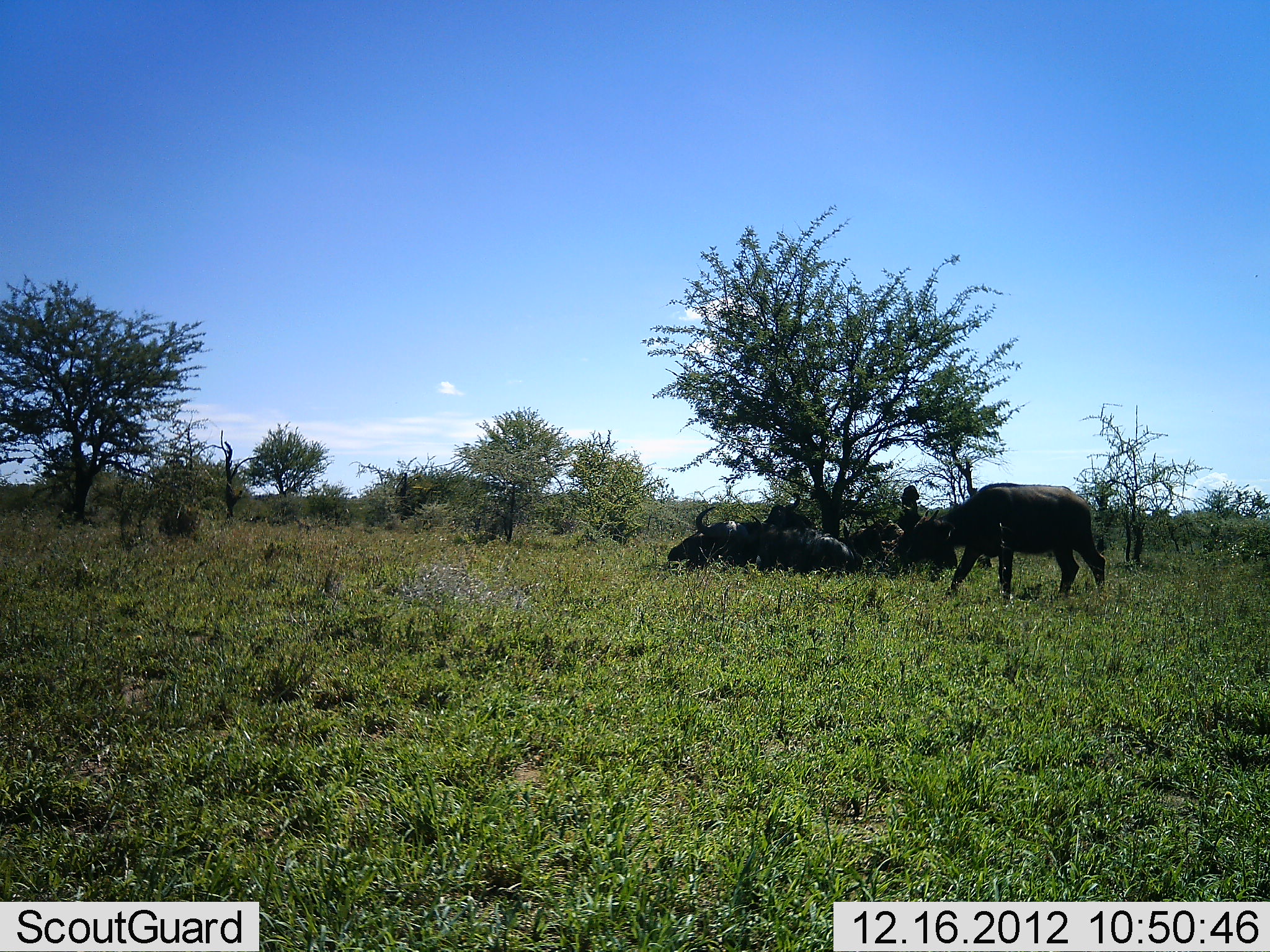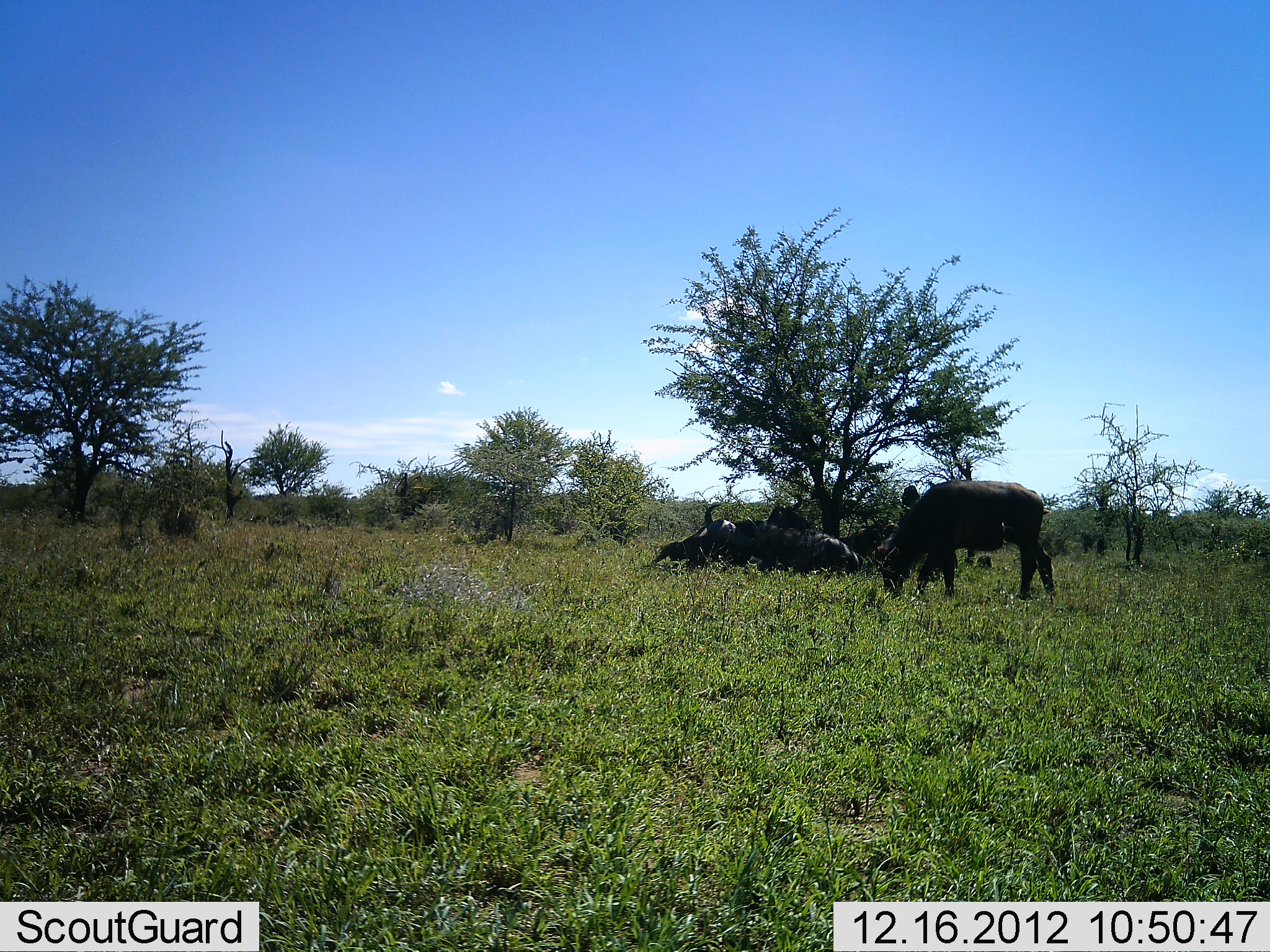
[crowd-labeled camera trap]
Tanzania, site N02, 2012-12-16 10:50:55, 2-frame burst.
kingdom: Animalia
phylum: Chordata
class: Mammalia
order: Artiodactyla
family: Bovidae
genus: Syncerus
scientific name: Syncerus caffer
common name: cape buffalo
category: buffalo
Buffalo (cape buffalo) (Syncerus caffer), count 6. Behavior (volunteer vote fractions): standing 31%, resting 88%, moving 25%, interacting 12%. Young present (vote fraction): 0%. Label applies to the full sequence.